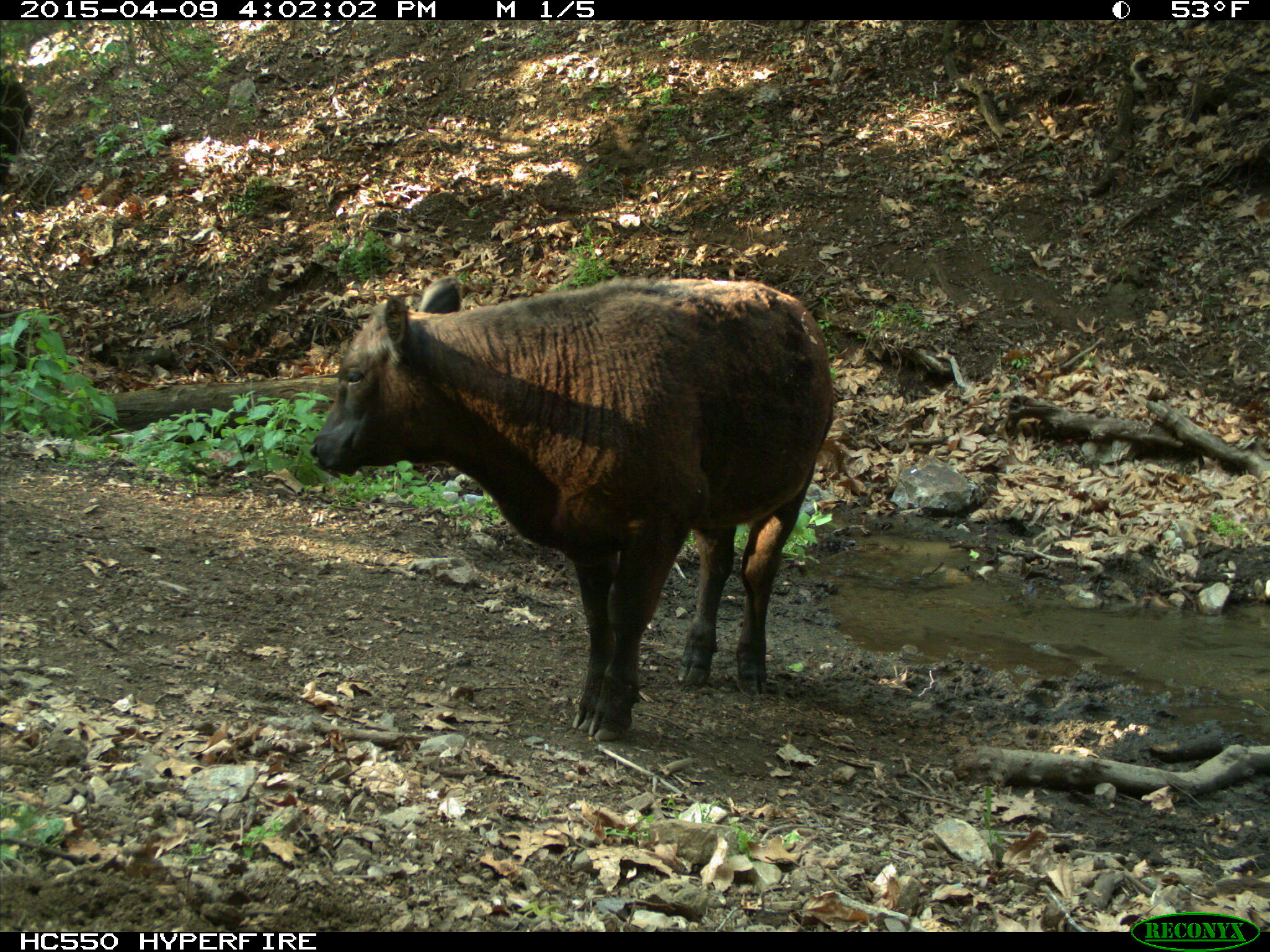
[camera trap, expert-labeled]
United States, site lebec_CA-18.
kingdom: Animalia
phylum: Chordata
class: Mammalia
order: Artiodactyla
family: Bovidae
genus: Bos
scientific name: Bos taurus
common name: domestic cow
Bos taurus (domestic cow).